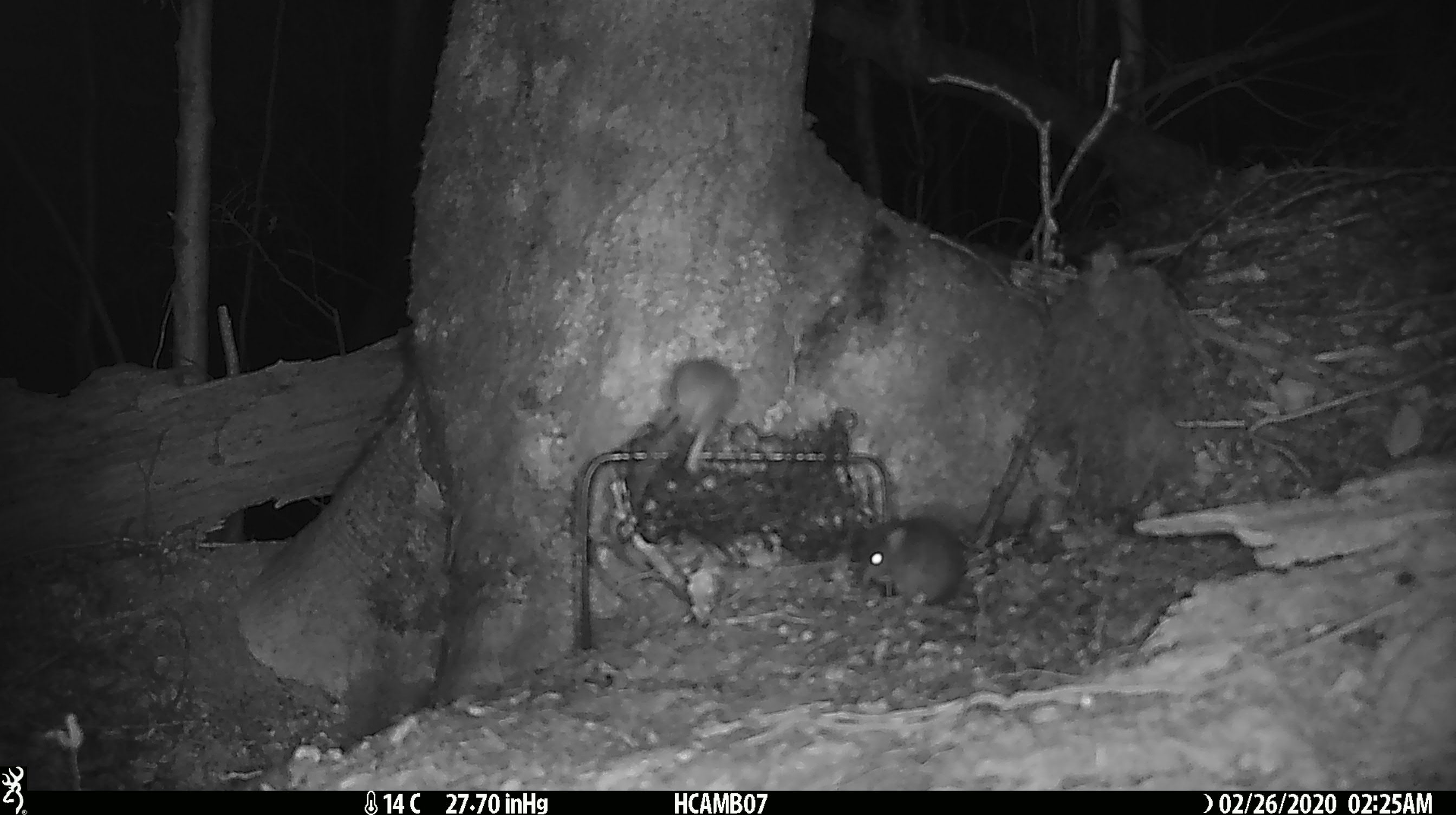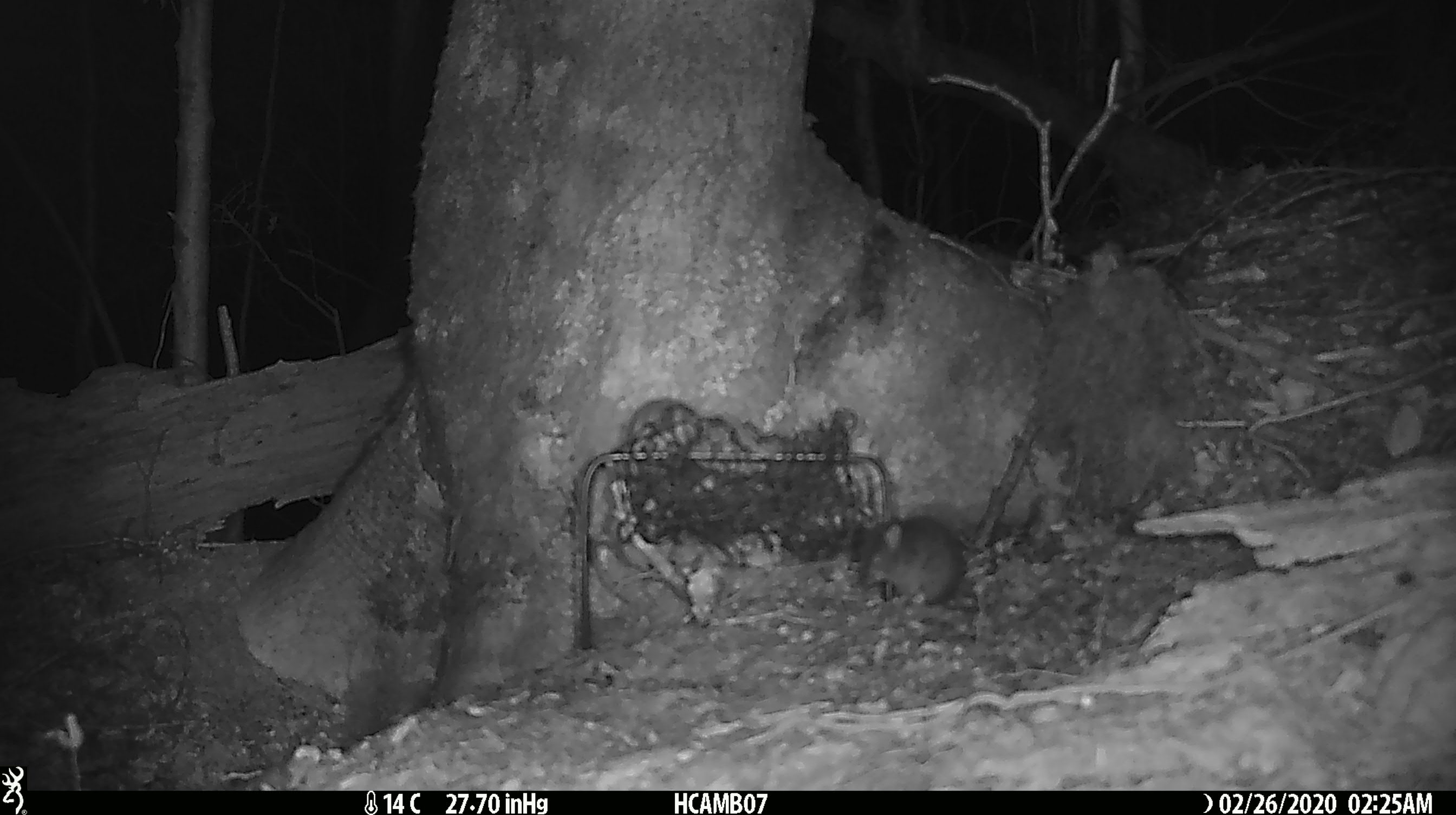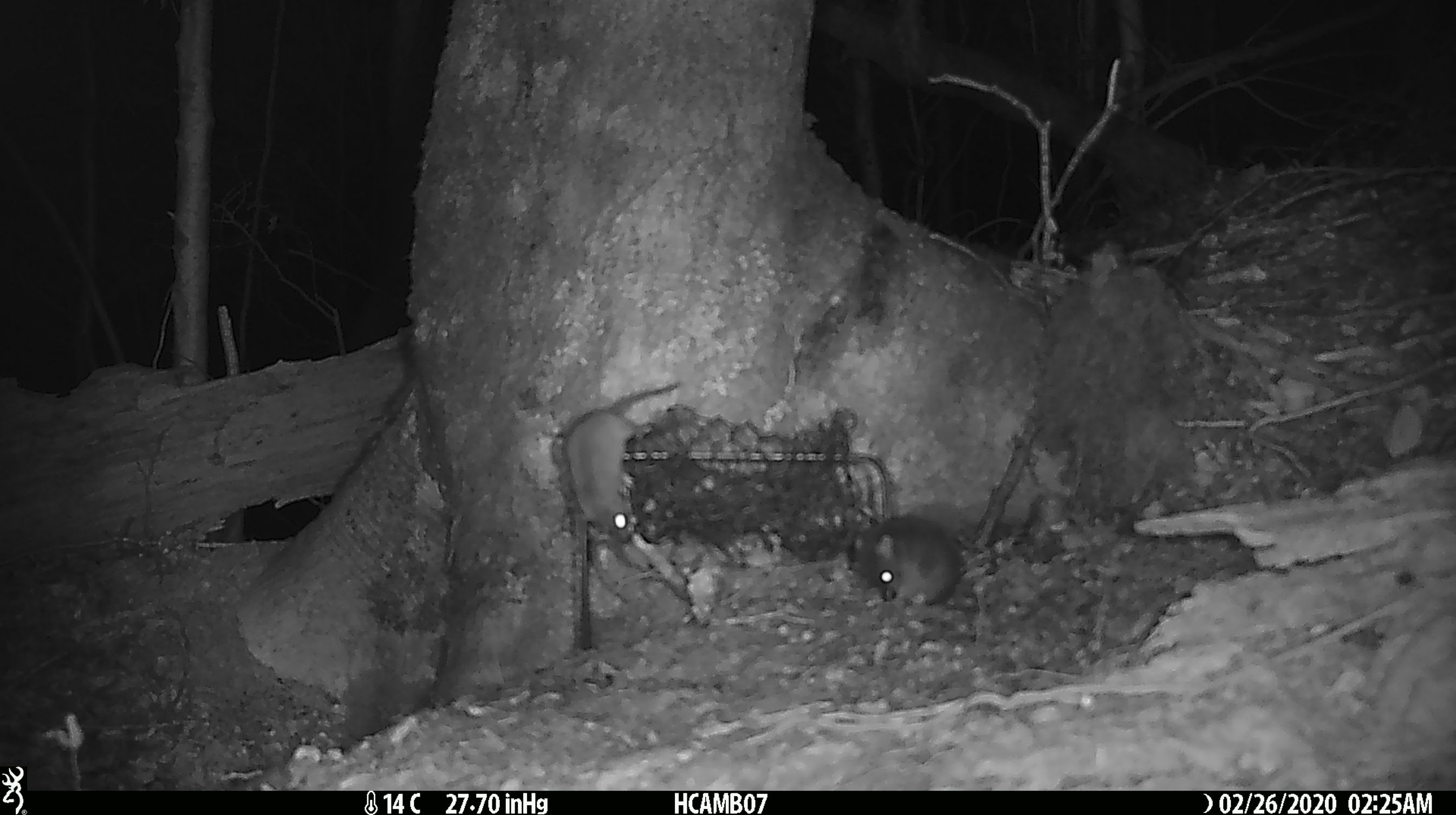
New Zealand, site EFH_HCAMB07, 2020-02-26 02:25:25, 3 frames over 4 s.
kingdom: Animalia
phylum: Chordata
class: Mammalia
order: Rodentia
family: Muridae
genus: Mus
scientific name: Mus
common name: mouse